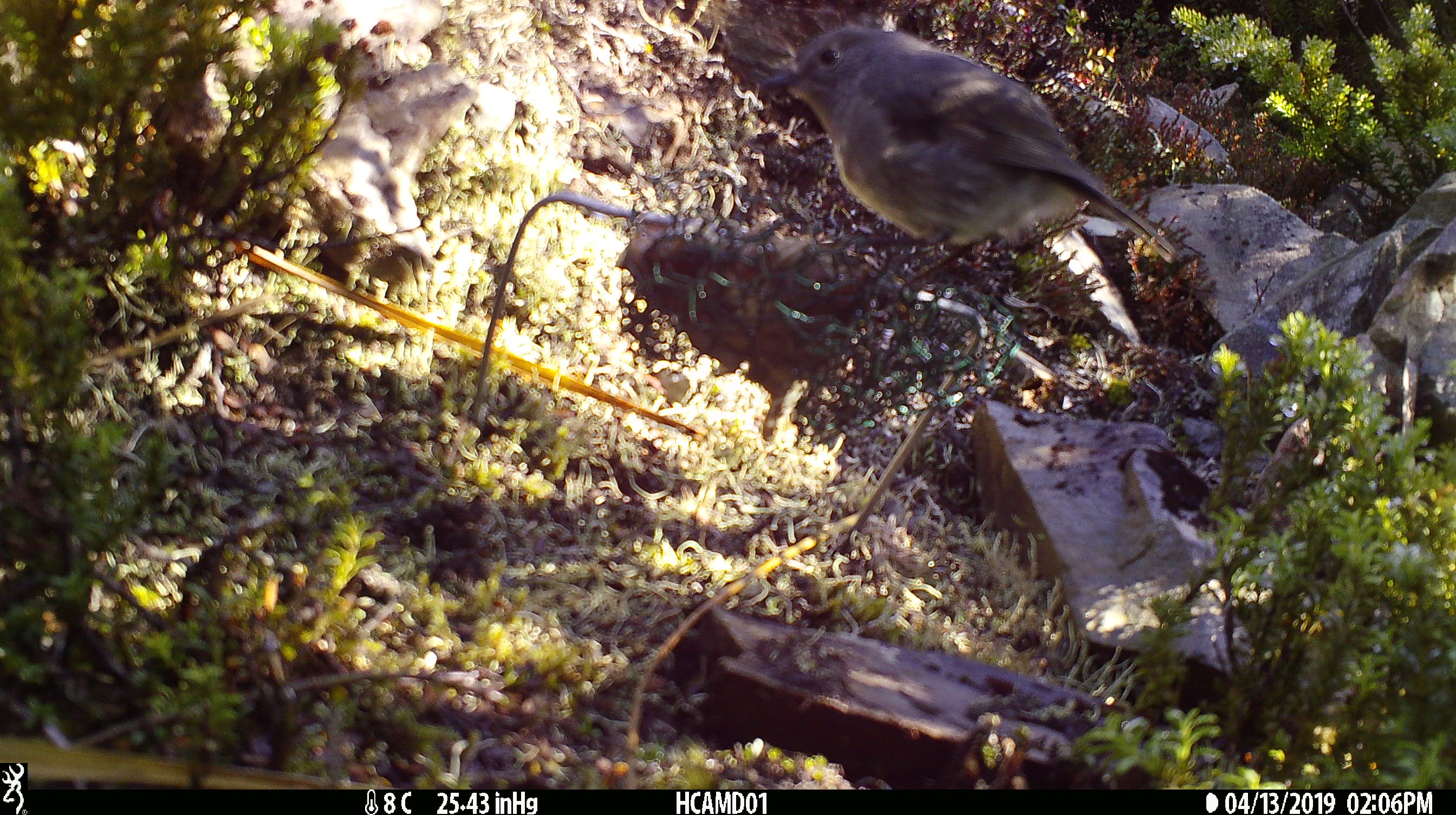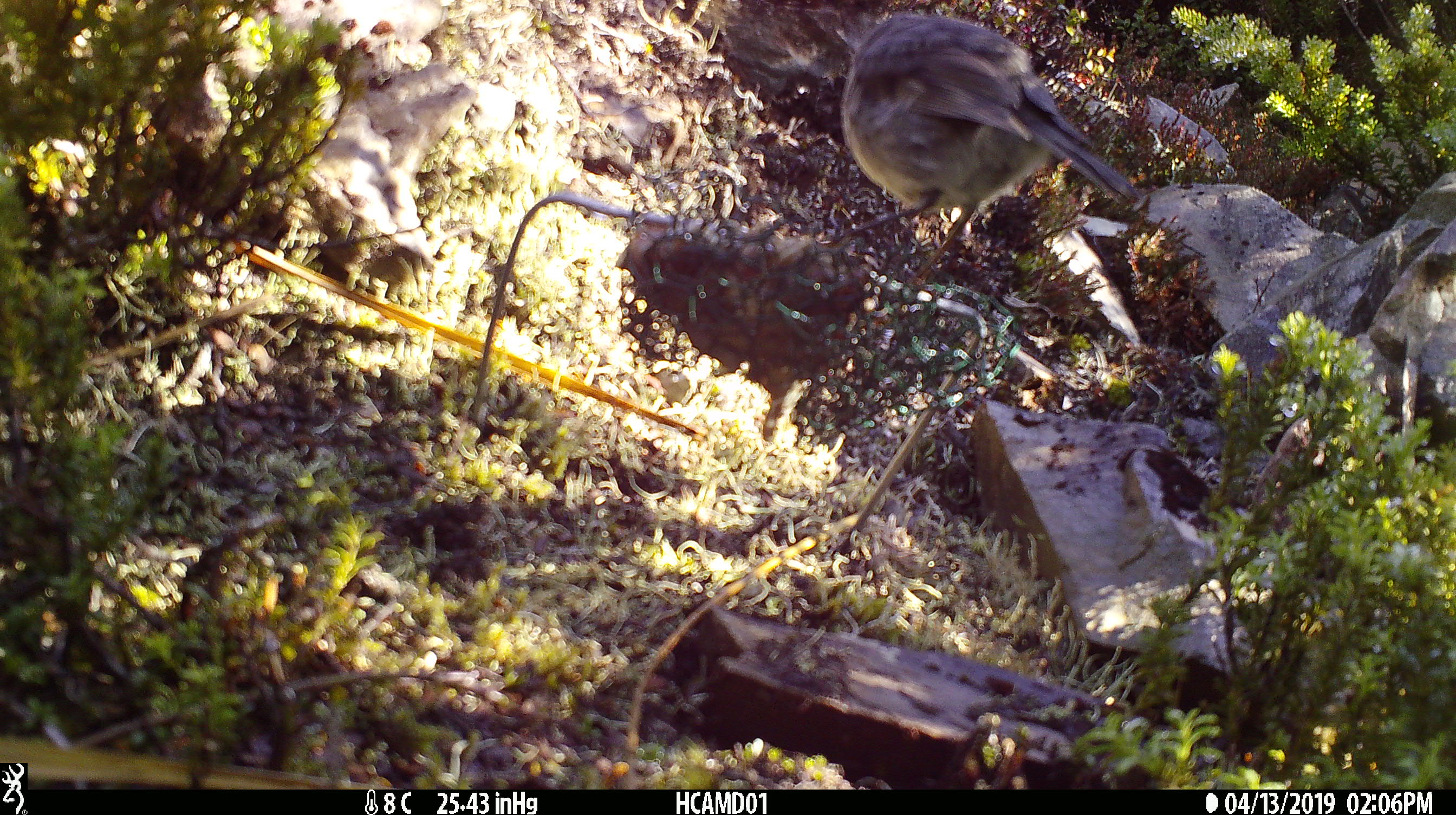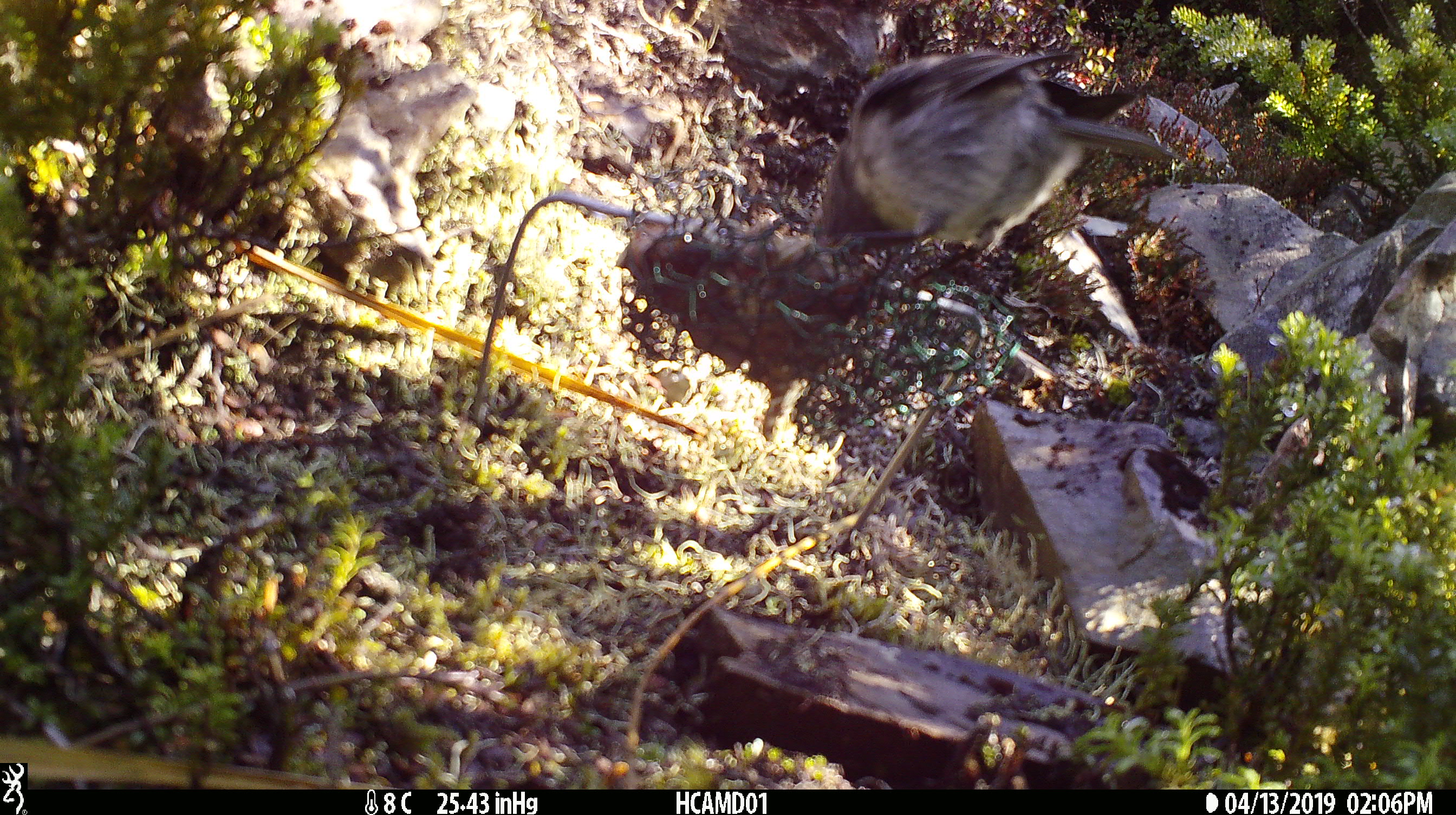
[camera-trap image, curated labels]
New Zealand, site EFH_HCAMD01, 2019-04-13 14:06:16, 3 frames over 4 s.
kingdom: Animalia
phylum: Chordata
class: Aves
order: Passeriformes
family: Petroicidae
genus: Petroica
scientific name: Petroica australis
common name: new zealand robin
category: robin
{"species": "robin (new zealand robin) (Petroica australis)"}